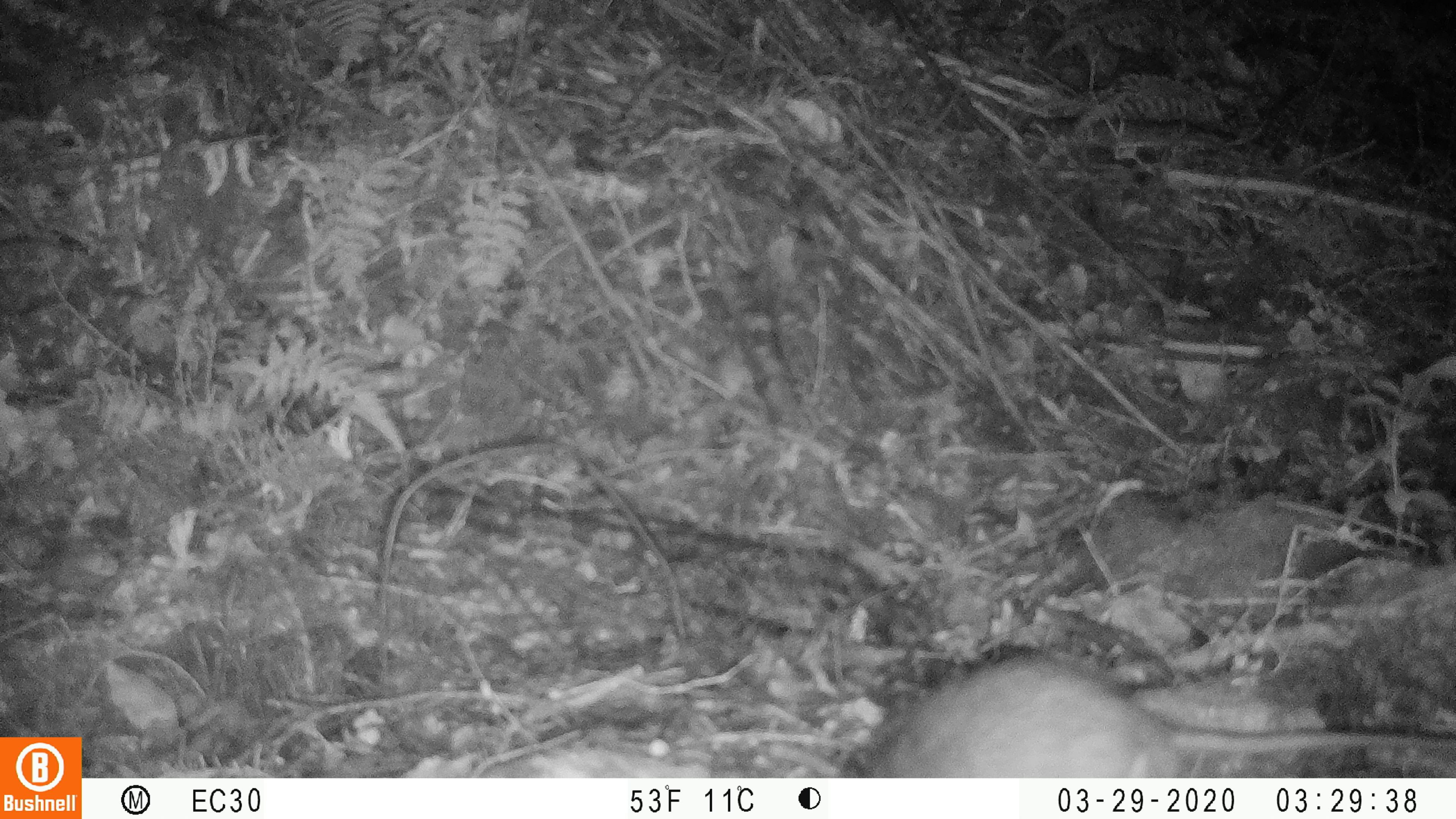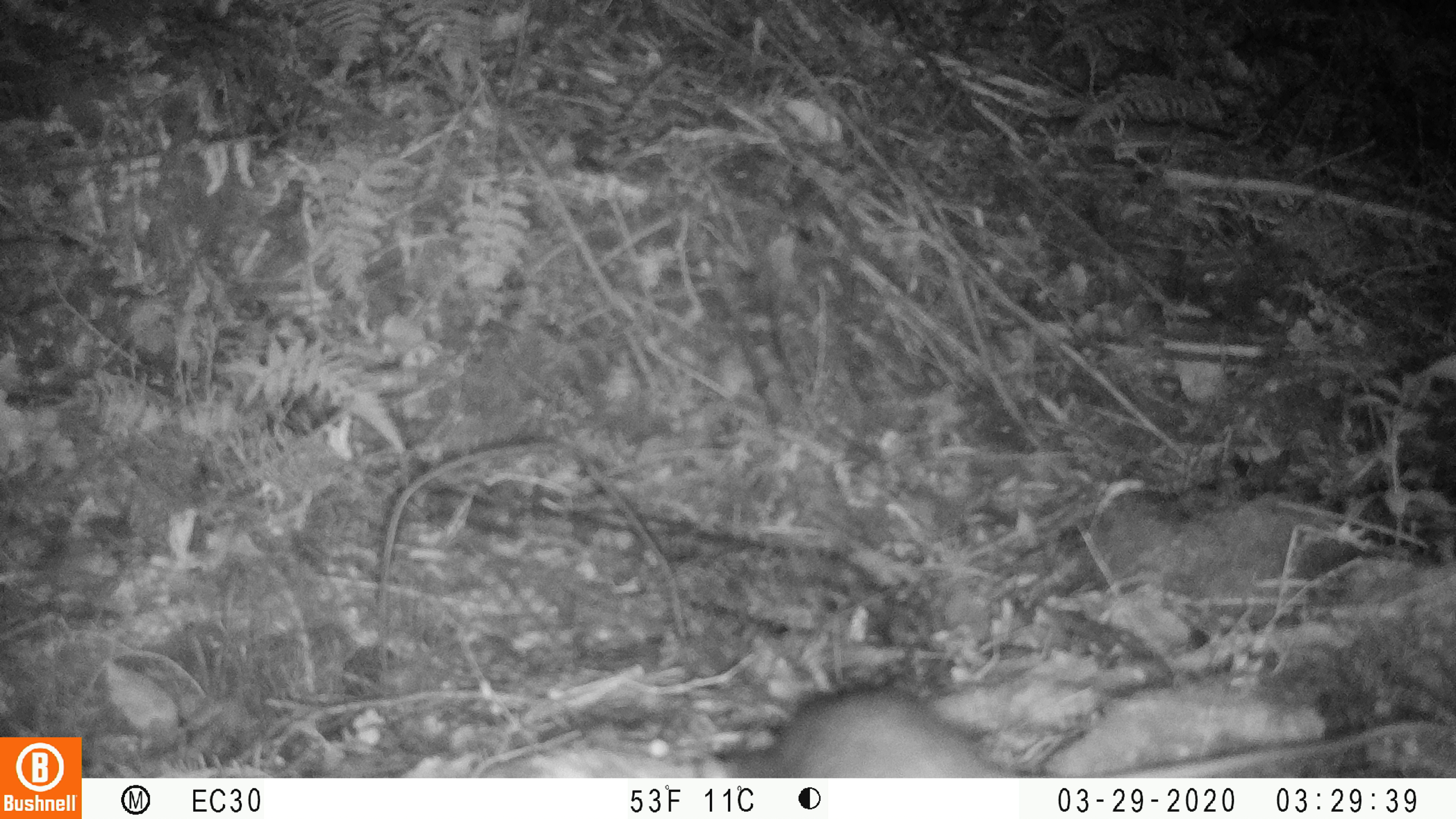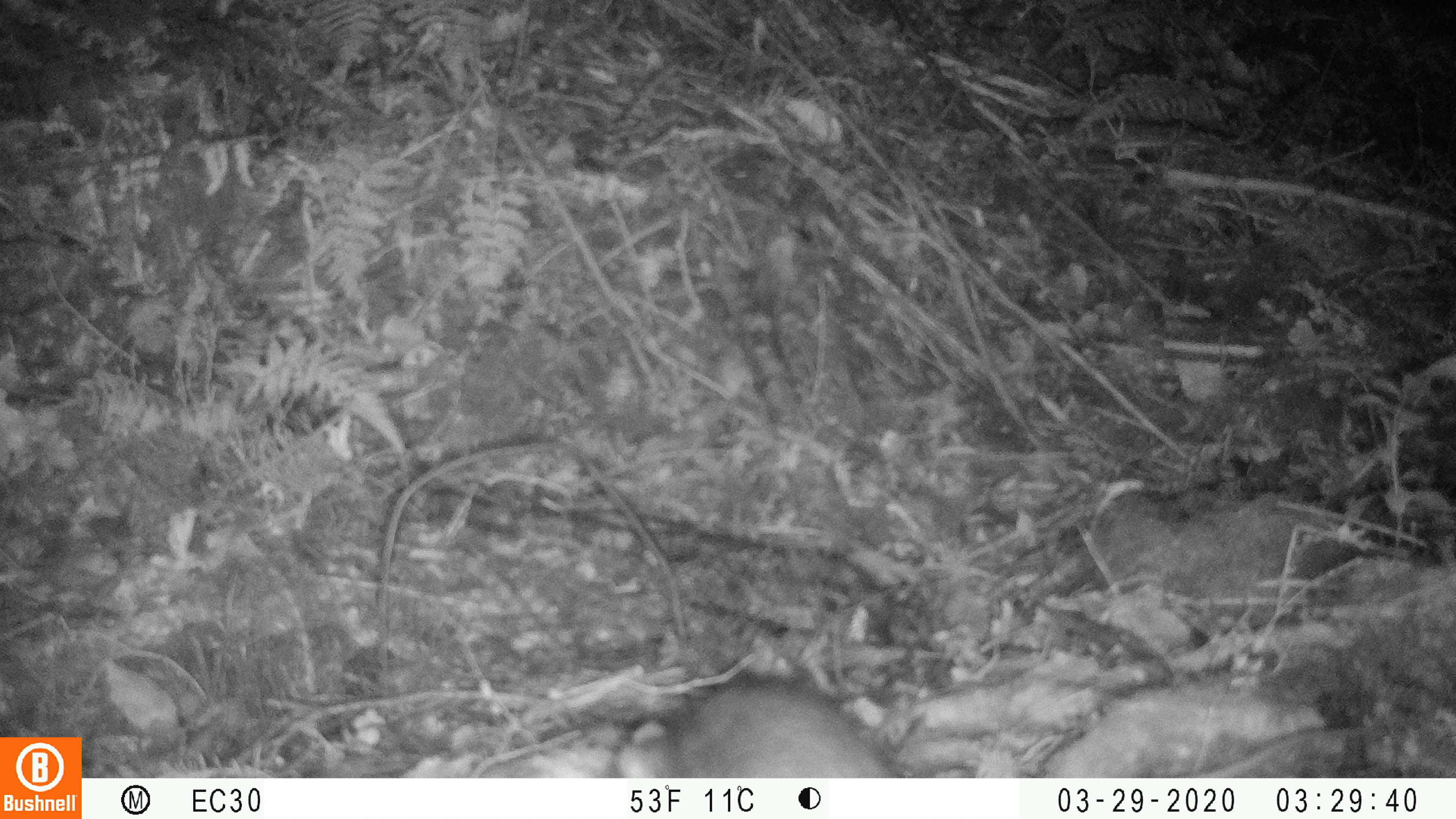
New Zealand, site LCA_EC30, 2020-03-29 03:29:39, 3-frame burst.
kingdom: Animalia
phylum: Chordata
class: Mammalia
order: Rodentia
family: Muridae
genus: Rattus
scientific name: Rattus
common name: rat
Rat (Rattus).